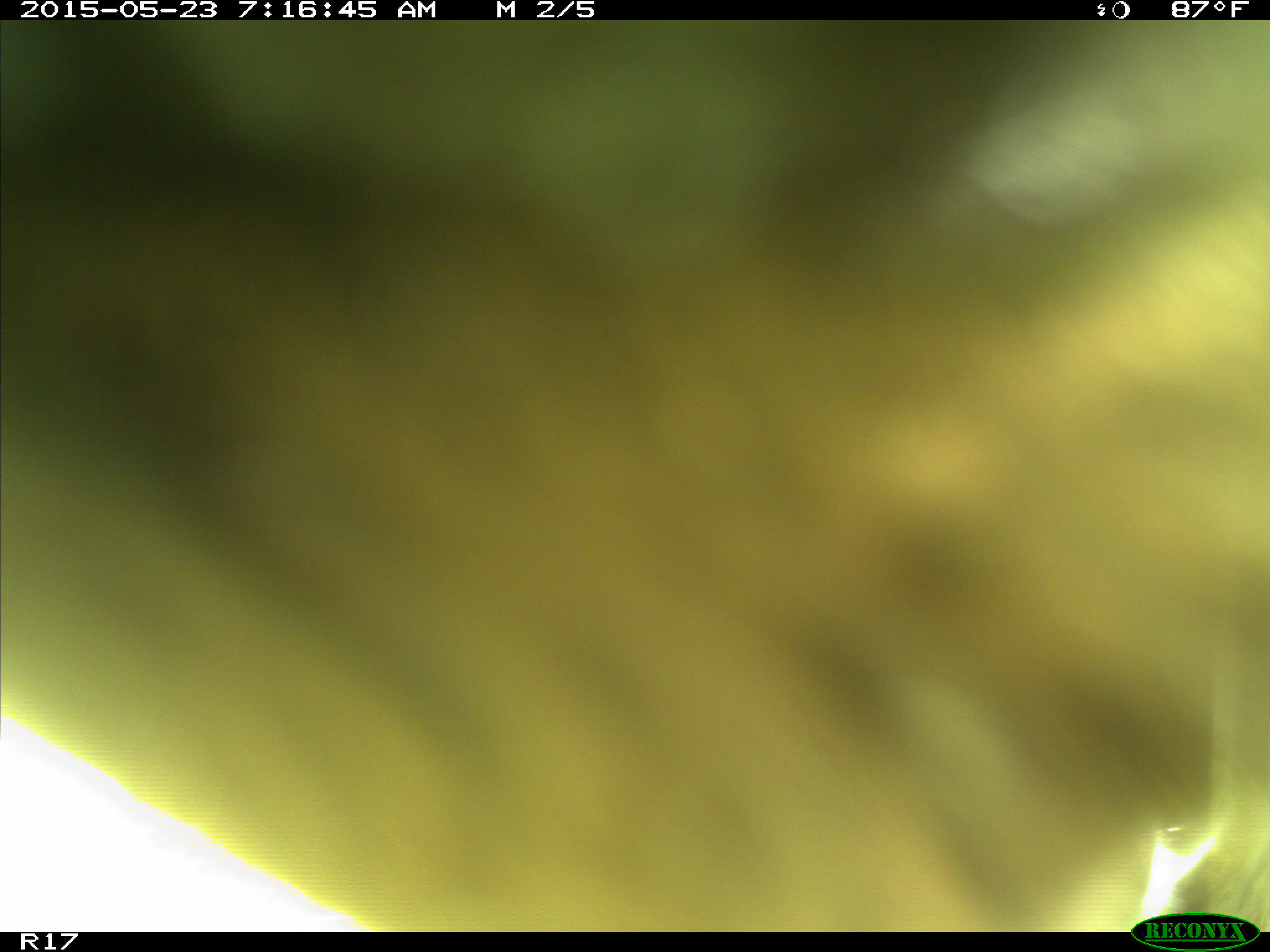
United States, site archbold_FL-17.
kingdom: Animalia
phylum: Chordata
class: Mammalia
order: Artiodactyla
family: Bovidae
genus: Bos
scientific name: Bos taurus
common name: domestic cow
Bos taurus (domestic cow).